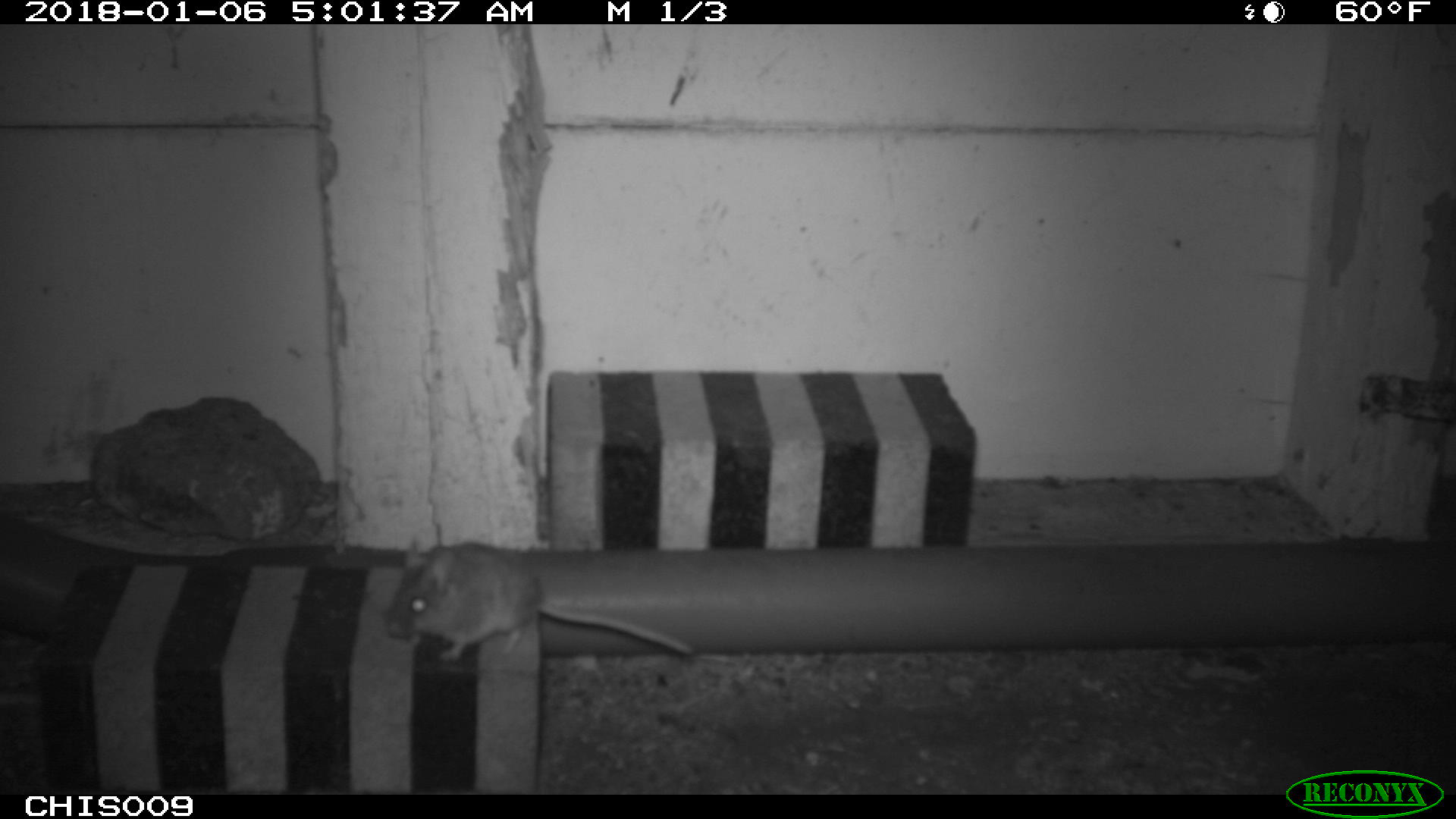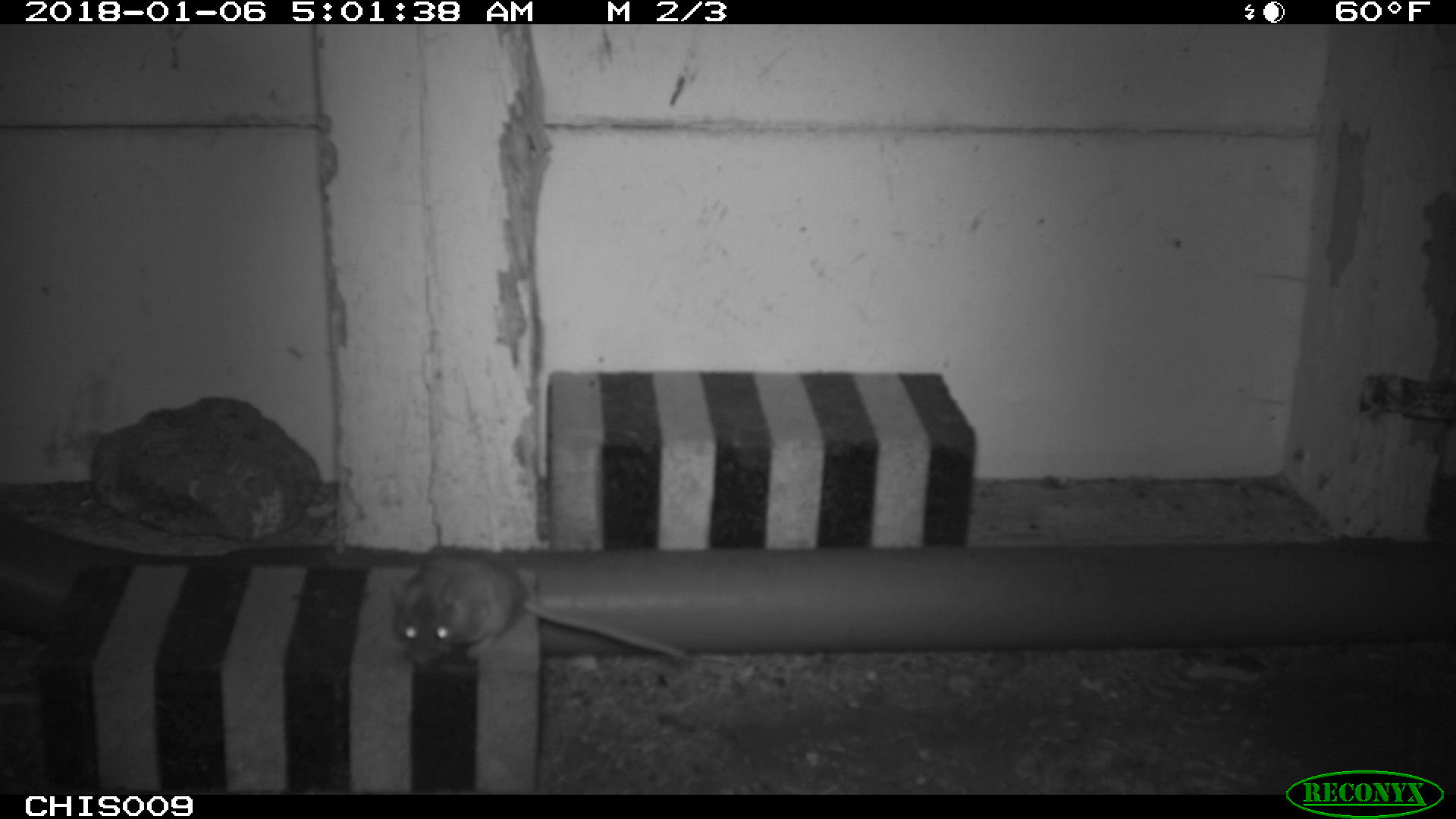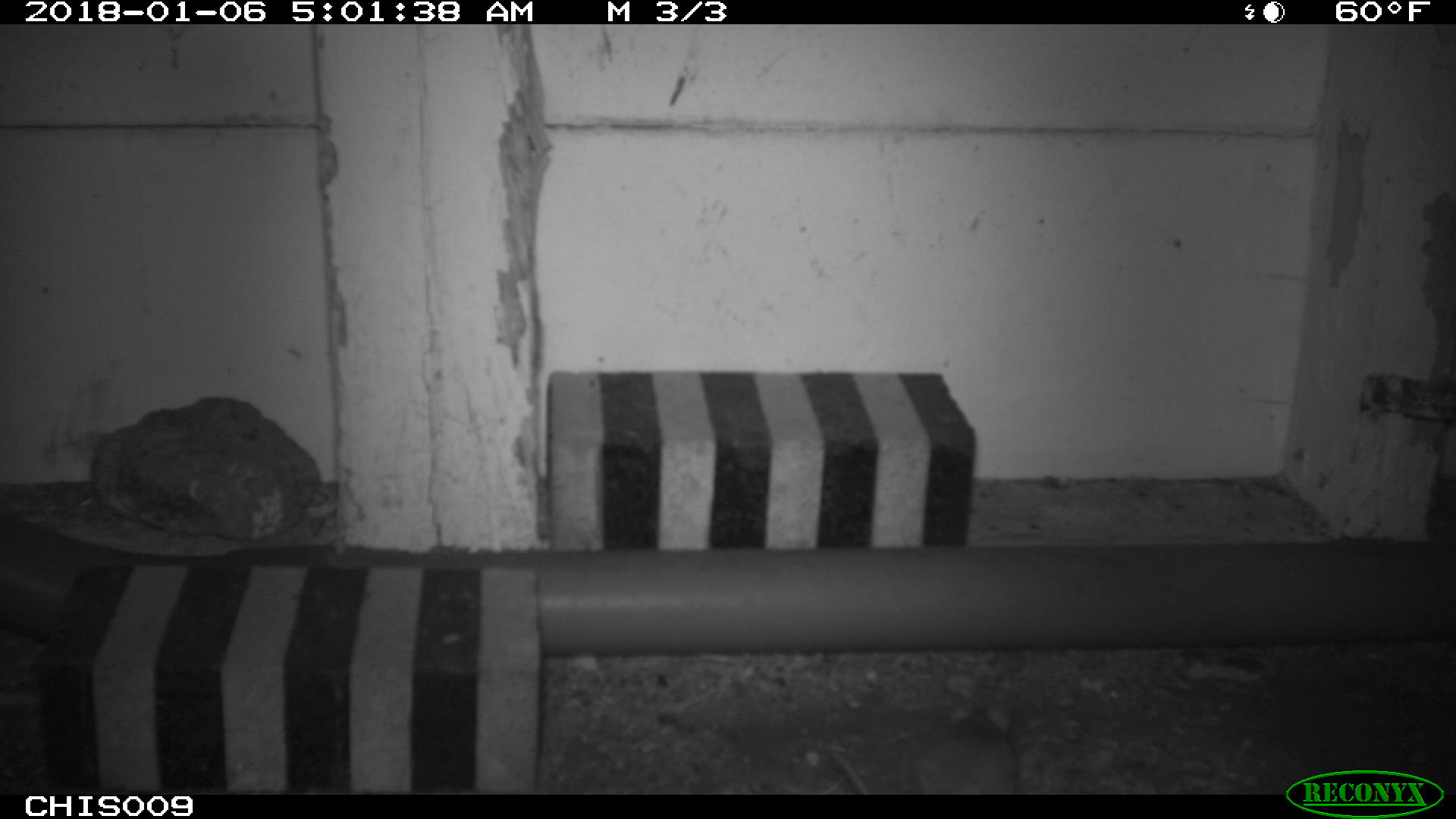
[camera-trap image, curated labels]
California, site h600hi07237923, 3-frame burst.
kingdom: Animalia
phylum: Chordata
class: Mammalia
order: Rodentia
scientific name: Rodentia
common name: rodent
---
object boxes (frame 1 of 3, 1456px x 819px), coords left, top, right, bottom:
rodent: 385, 540, 692, 661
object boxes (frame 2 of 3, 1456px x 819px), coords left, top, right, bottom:
rodent: 388, 544, 687, 664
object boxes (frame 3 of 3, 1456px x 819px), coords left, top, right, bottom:
rodent: 833, 711, 1043, 795